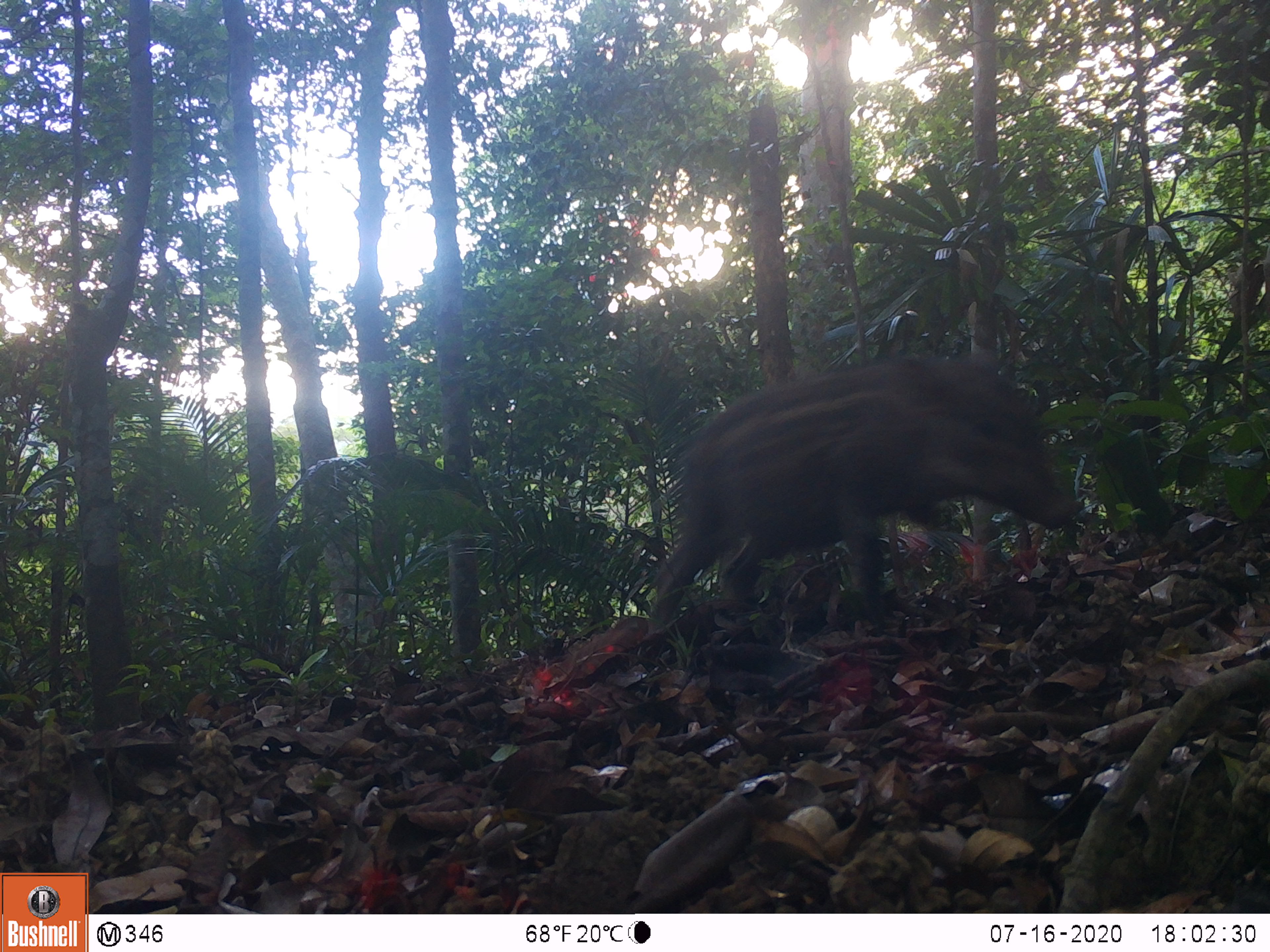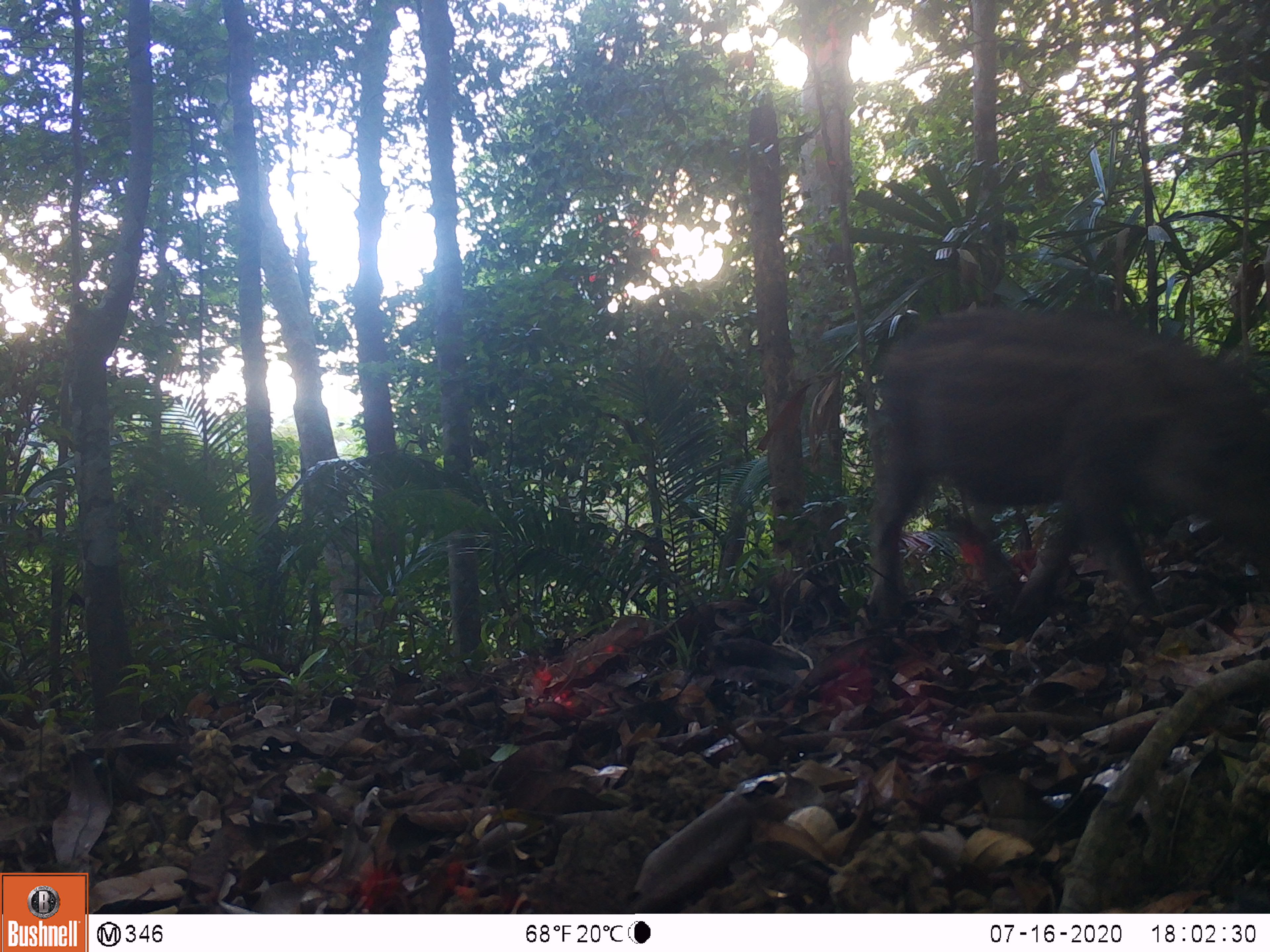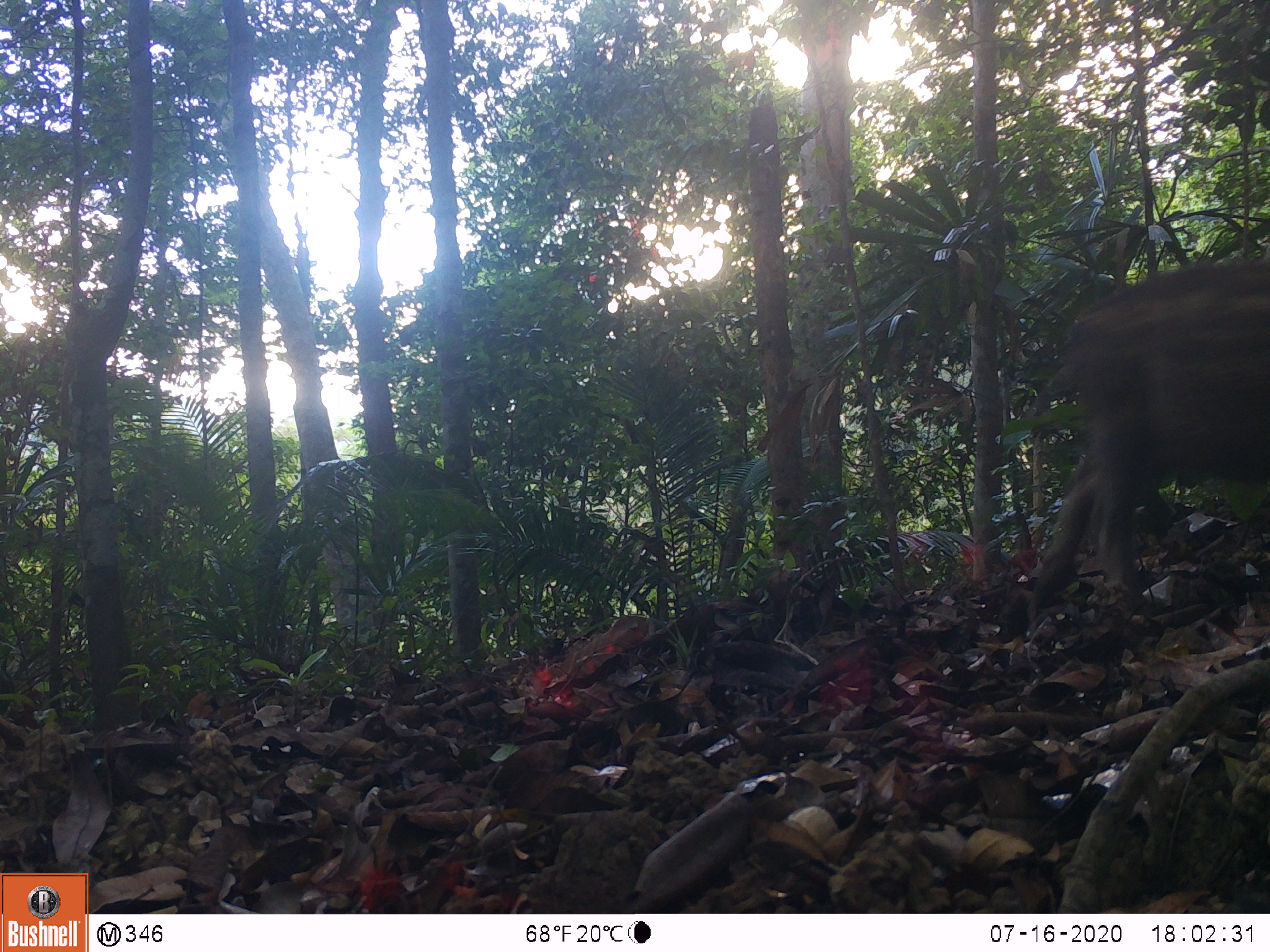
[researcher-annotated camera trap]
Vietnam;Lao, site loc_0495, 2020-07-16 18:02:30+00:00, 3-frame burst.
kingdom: Animalia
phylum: Chordata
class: Mammalia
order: Artiodactyla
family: Suidae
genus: Sus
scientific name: Sus scrofa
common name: eurasian wild pig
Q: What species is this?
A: Eurasian wild pig (Sus scrofa).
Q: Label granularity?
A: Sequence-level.